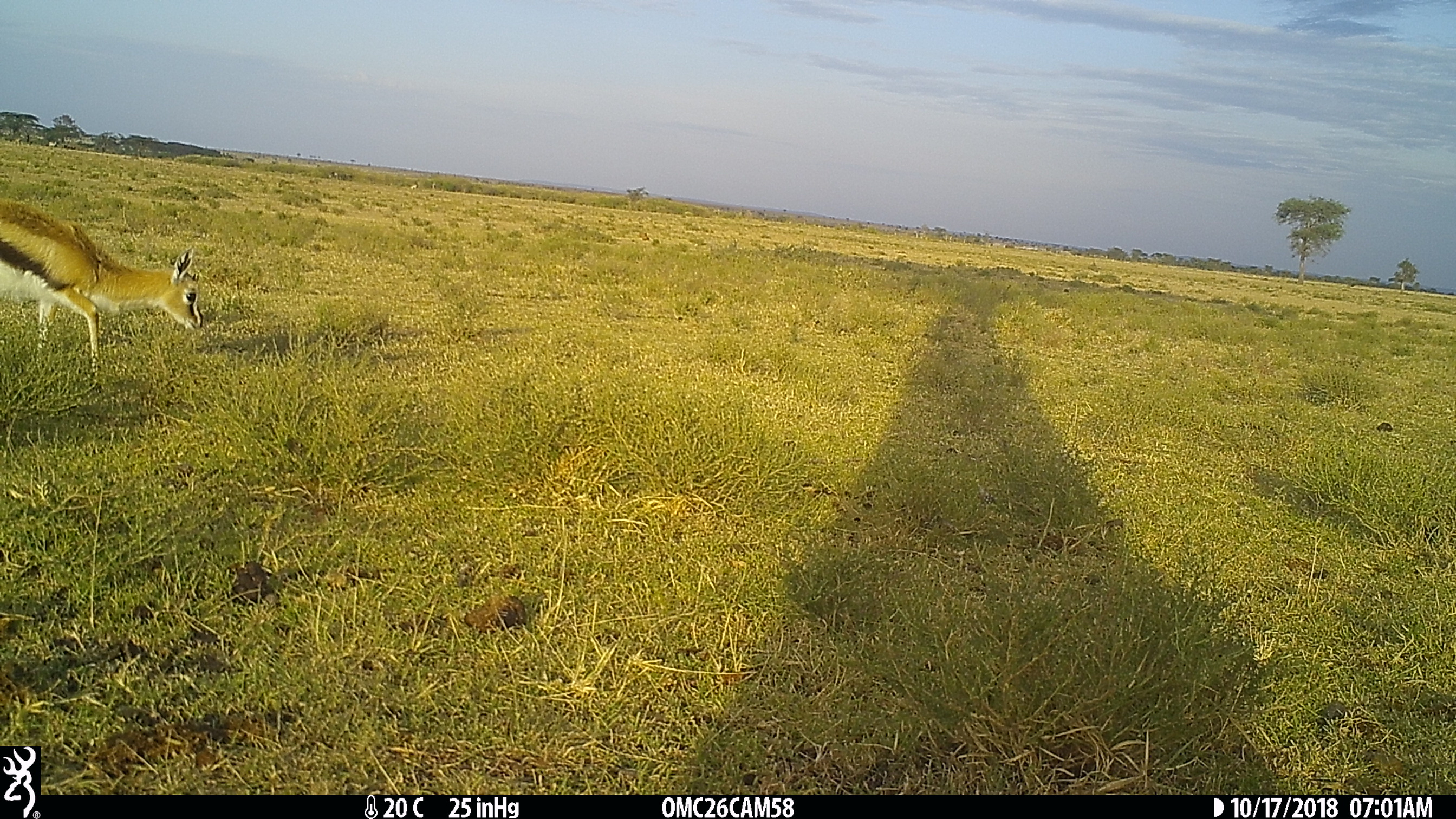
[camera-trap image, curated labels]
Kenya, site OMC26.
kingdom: Animalia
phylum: Chordata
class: Mammalia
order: Artiodactyla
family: Bovidae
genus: Eudorcas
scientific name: Eudorcas thomsonii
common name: thomon's gazelle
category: gazelle thomsons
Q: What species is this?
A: Gazelle thomsons (thomon's gazelle) (Eudorcas thomsonii).